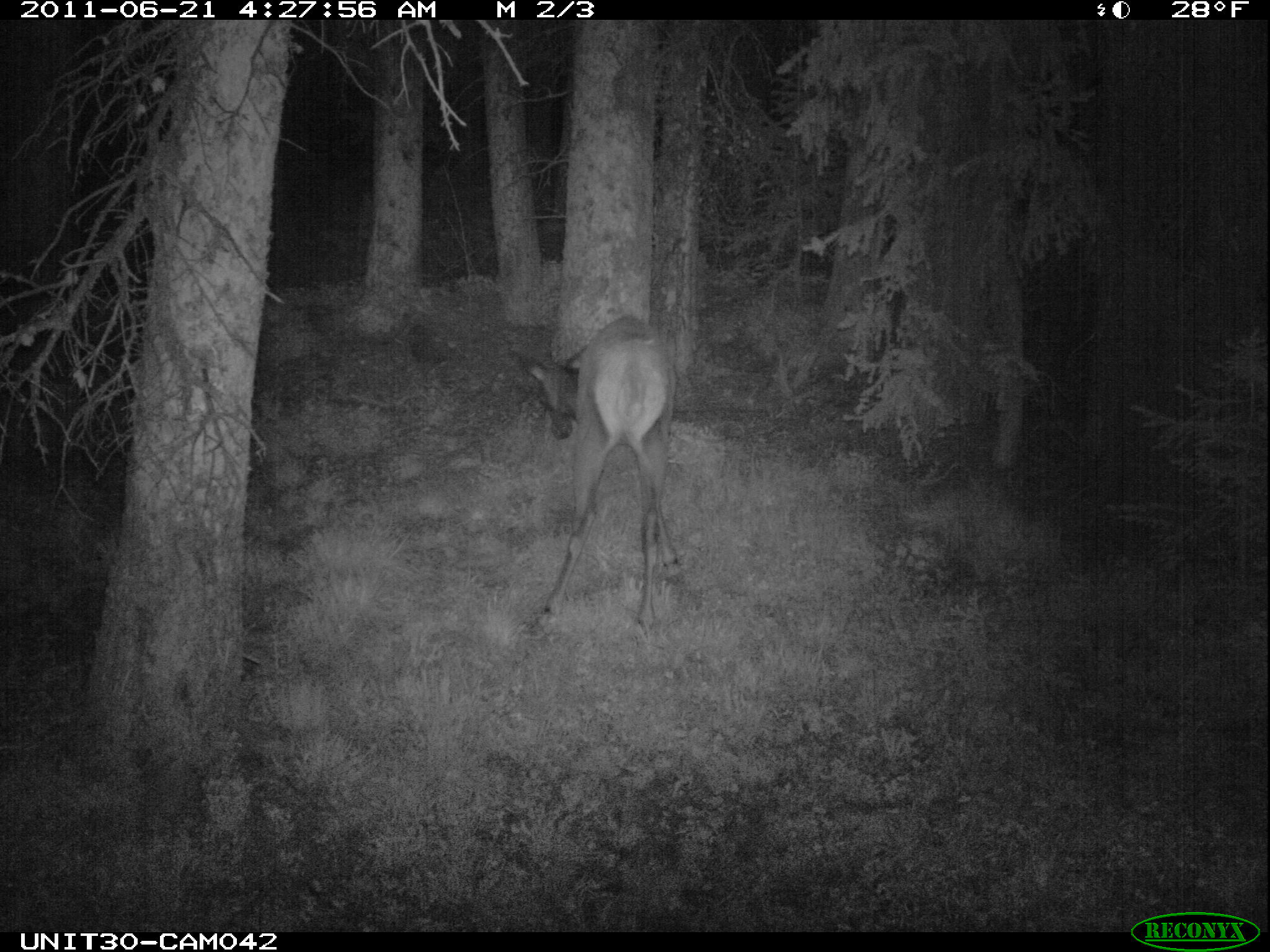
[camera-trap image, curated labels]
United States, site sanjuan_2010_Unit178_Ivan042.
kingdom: Animalia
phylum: Chordata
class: Mammalia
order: Artiodactyla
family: Cervidae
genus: Cervus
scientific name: Cervus elaphus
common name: red deer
Cervus elaphus (red deer).